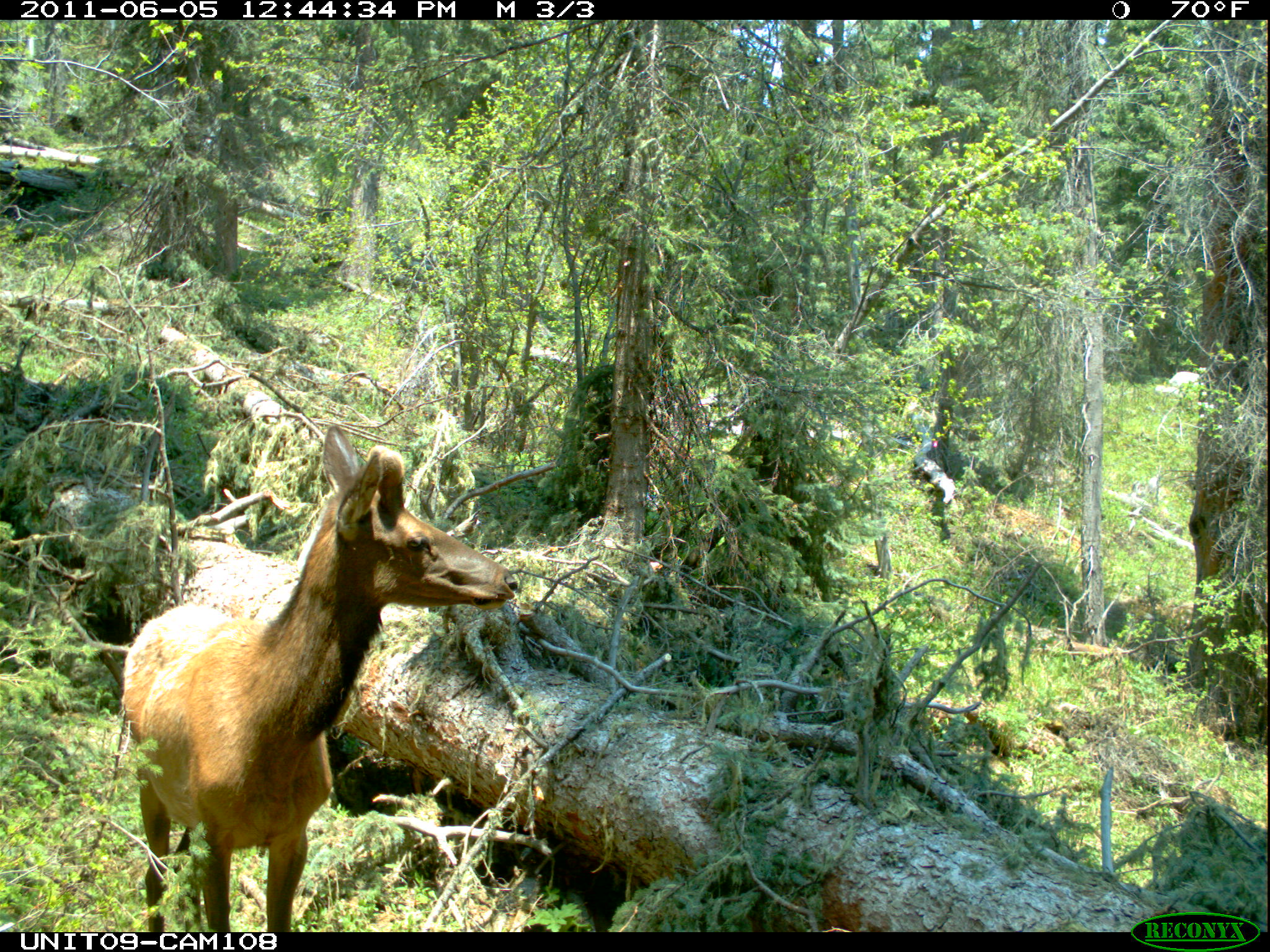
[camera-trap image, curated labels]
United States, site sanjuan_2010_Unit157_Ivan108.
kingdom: Animalia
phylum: Chordata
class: Mammalia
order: Artiodactyla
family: Cervidae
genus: Cervus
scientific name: Cervus elaphus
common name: red deer